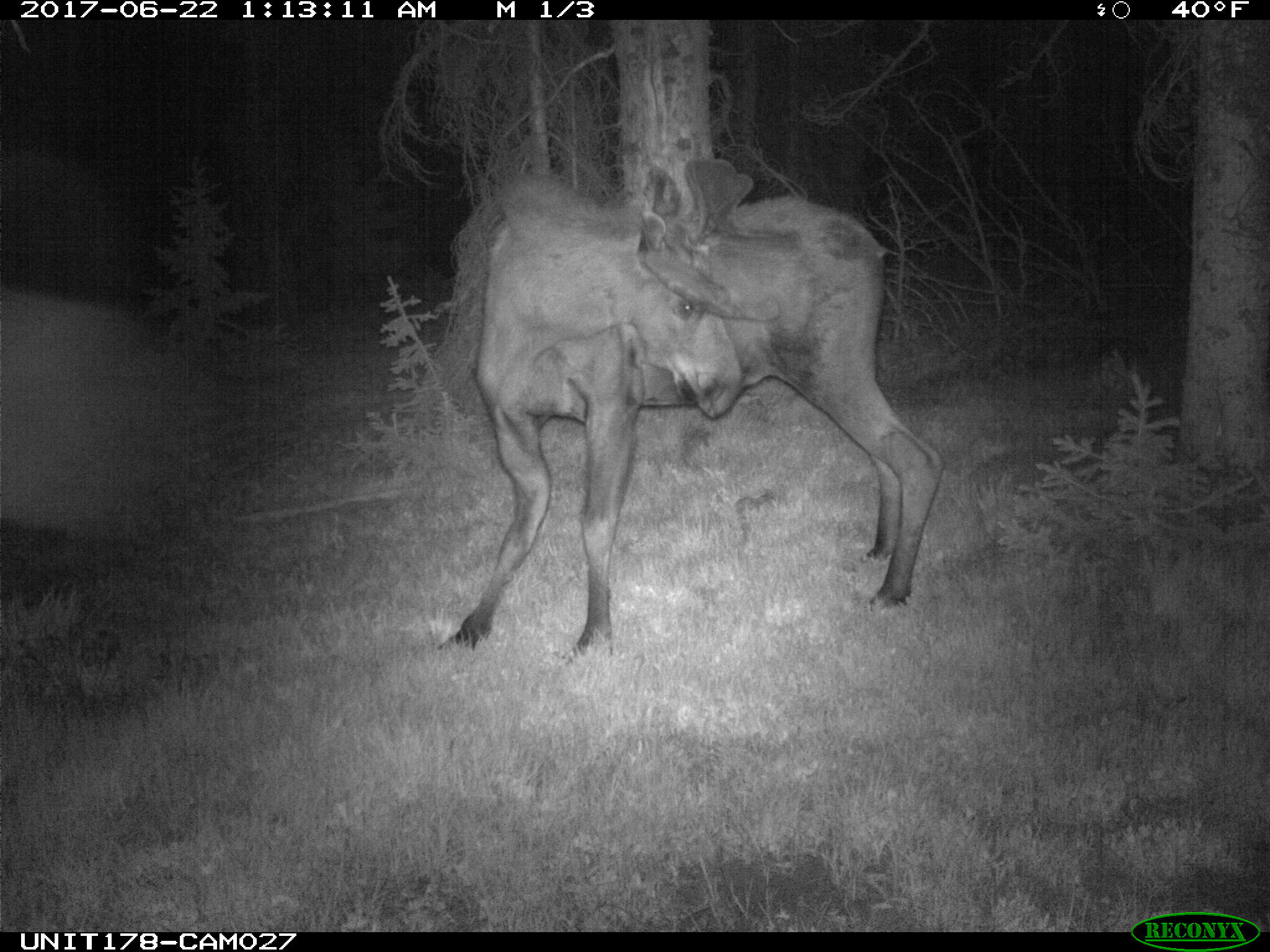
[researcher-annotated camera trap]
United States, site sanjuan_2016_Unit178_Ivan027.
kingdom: Animalia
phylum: Chordata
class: Mammalia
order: Artiodactyla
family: Cervidae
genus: Alces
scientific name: Alces alces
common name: moose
Alces alces (moose).